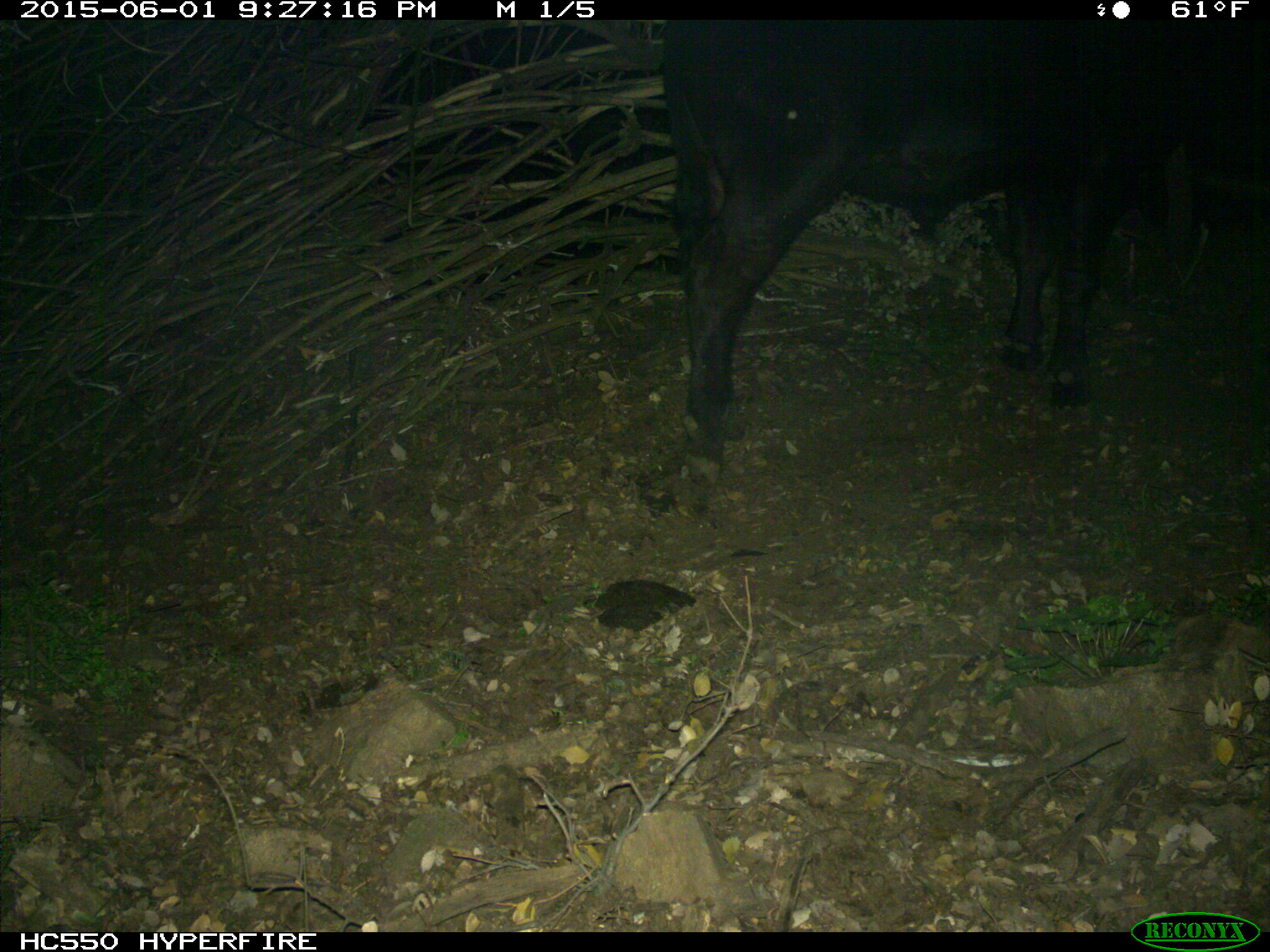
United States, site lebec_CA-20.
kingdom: Animalia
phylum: Chordata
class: Mammalia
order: Artiodactyla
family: Bovidae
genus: Bos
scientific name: Bos taurus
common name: domestic cow